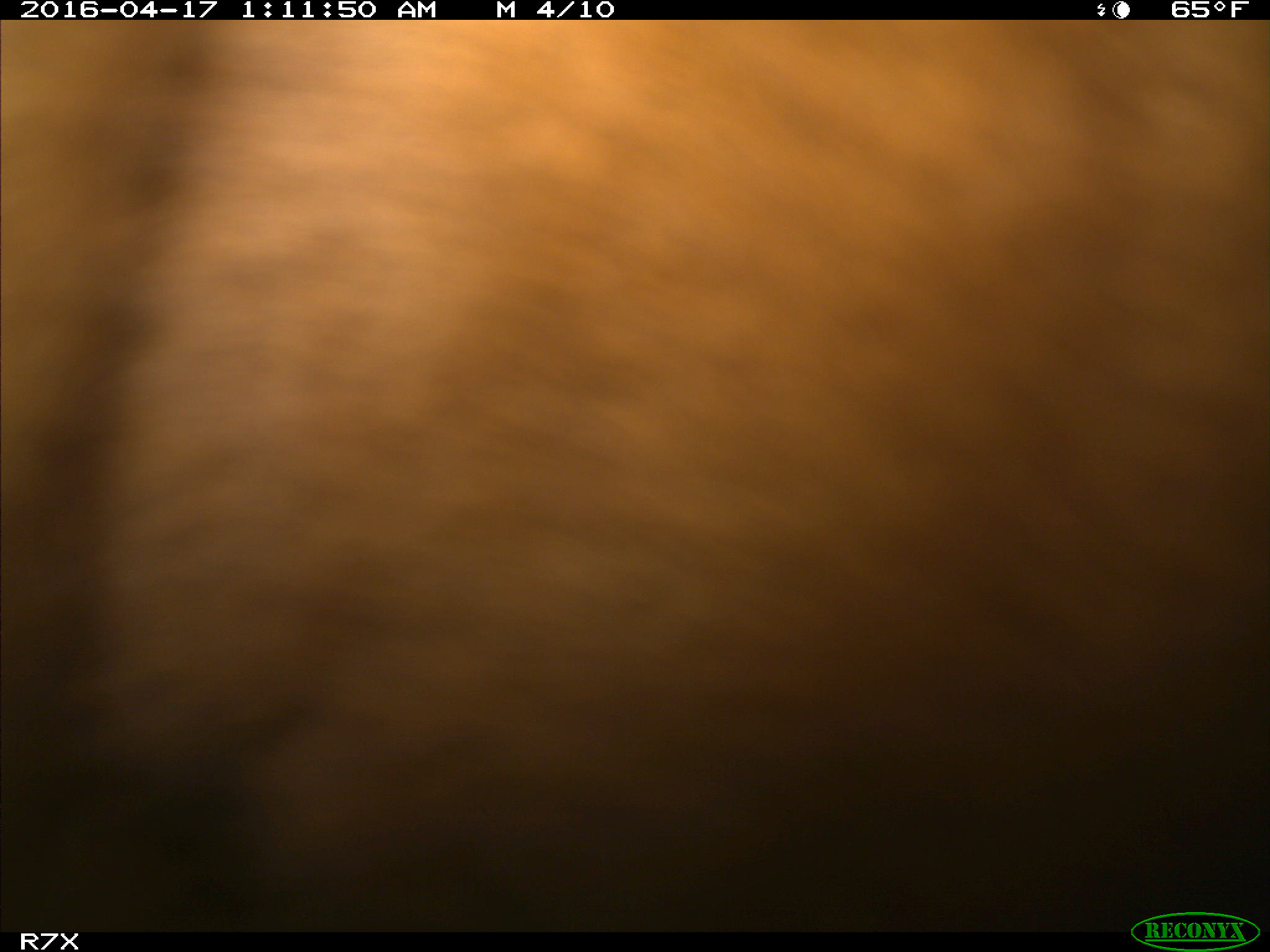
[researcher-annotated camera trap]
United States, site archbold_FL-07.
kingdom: Animalia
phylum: Chordata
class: Mammalia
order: Artiodactyla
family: Bovidae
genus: Bos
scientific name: Bos taurus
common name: domestic cow